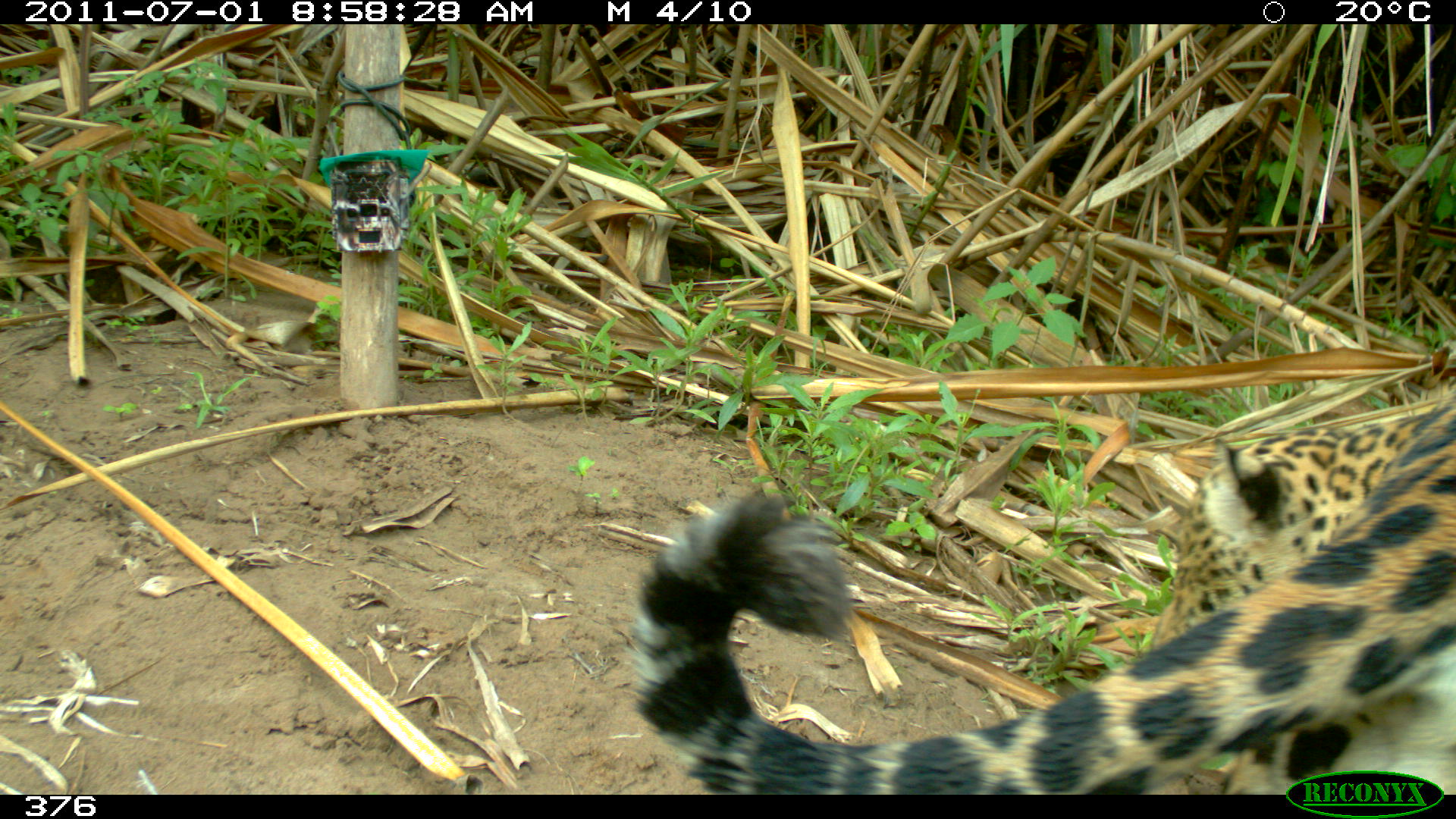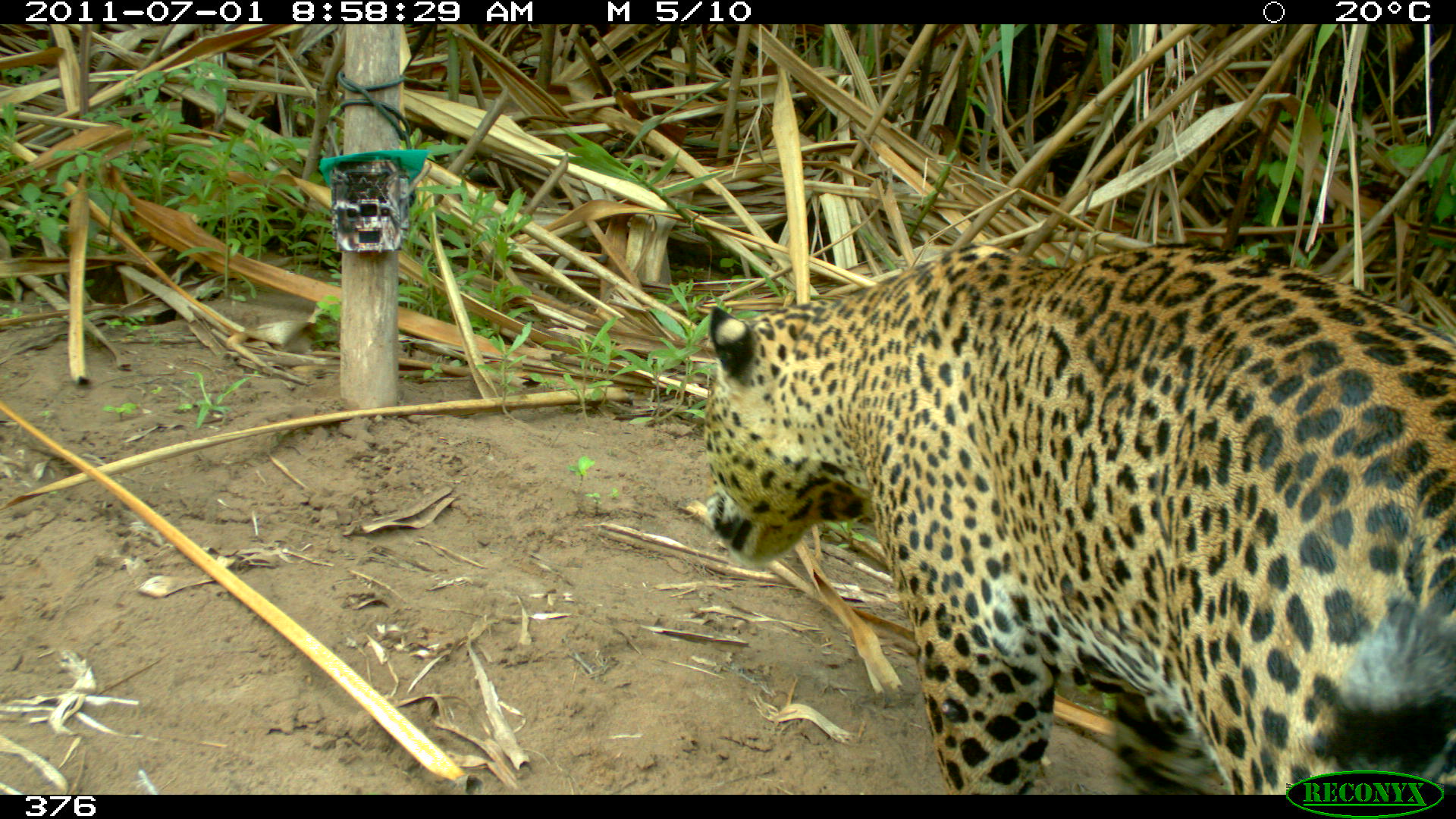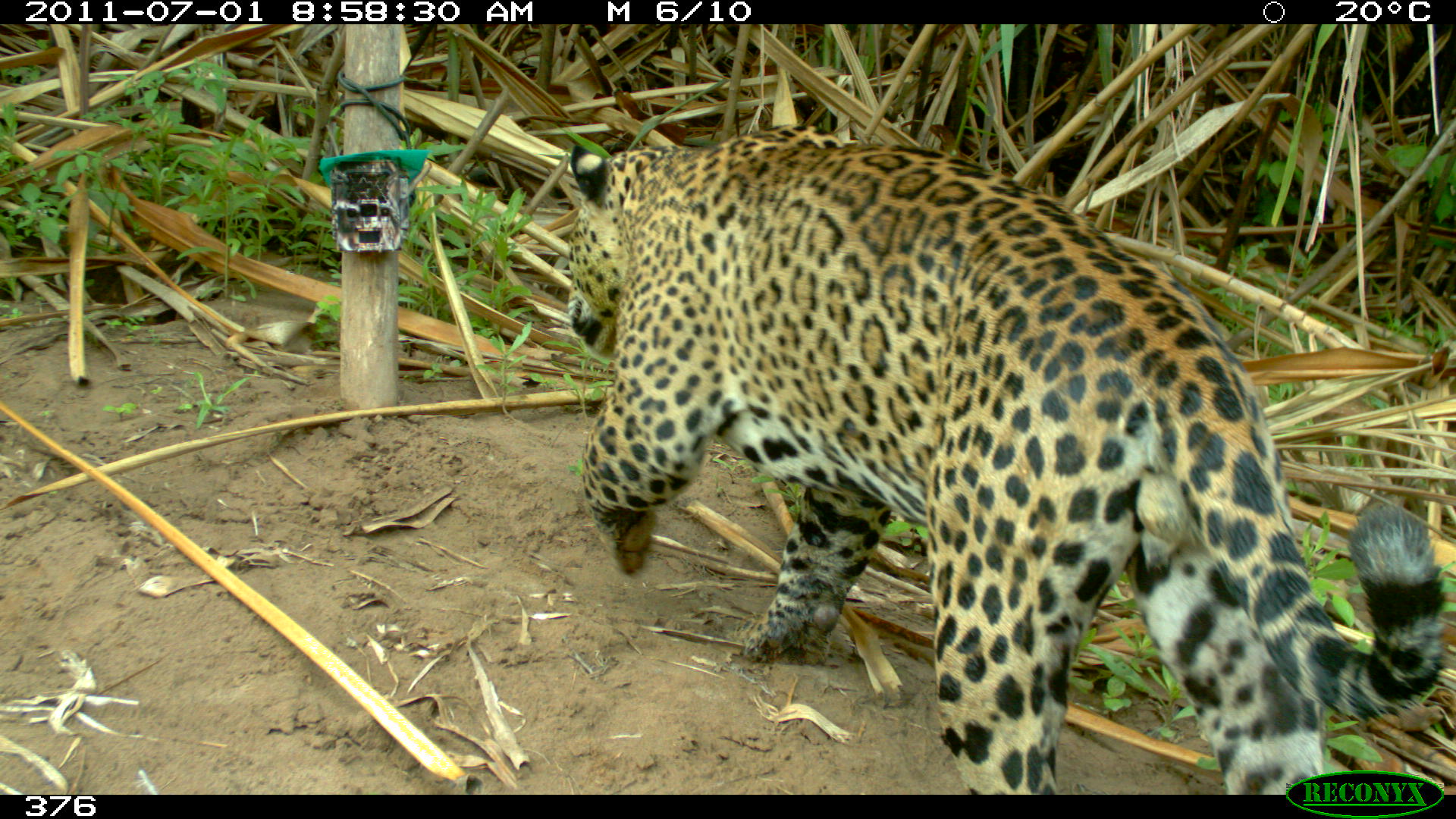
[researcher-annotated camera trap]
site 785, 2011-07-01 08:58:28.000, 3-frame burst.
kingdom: Animalia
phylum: Chordata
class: Mammalia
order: Carnivora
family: Felidae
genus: Panthera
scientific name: Panthera onca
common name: jaguar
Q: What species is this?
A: Panthera onca (jaguar).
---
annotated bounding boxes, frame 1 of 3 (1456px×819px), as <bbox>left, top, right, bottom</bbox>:
panthera onca: <bbox>612, 391, 1454, 790</bbox>